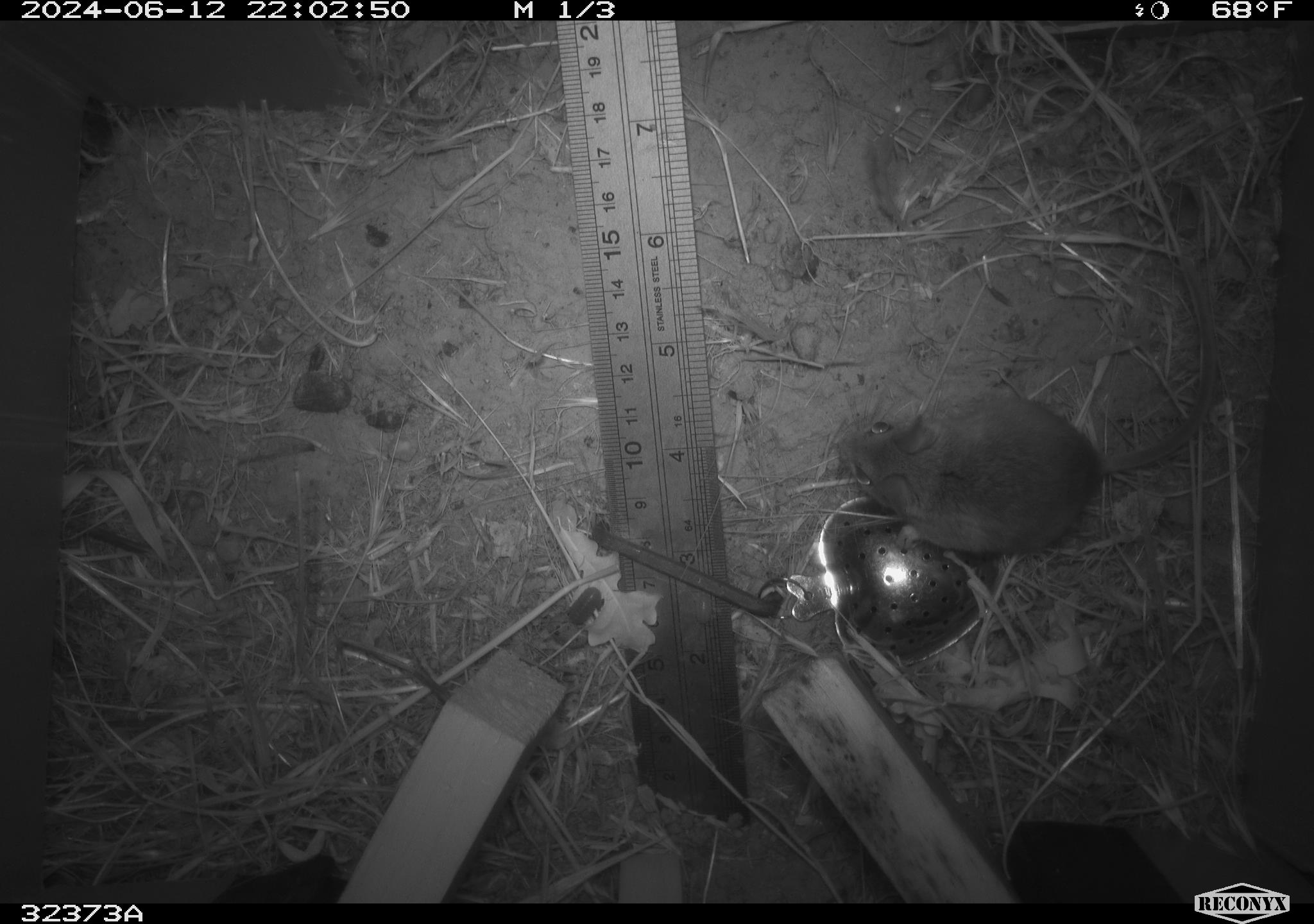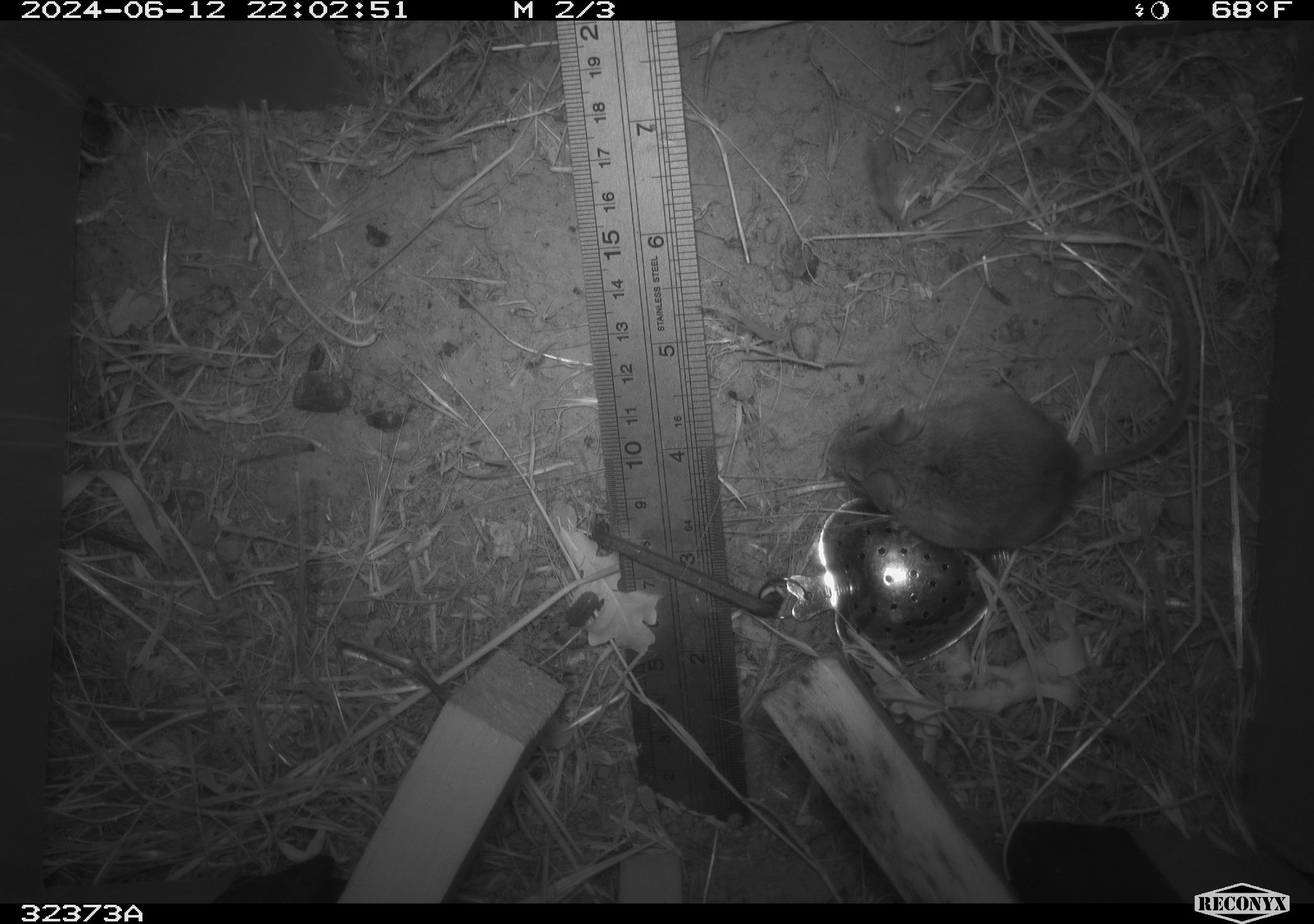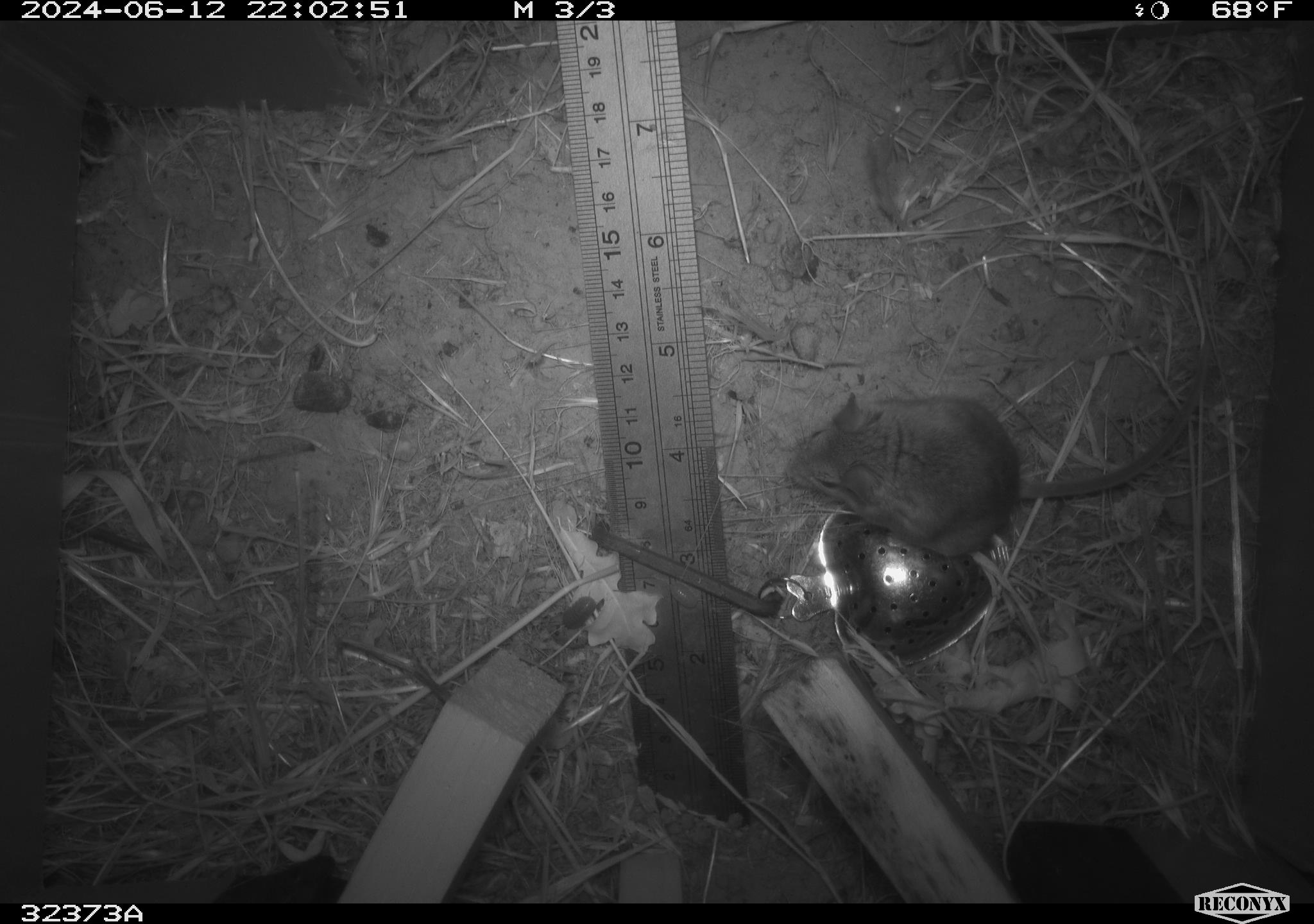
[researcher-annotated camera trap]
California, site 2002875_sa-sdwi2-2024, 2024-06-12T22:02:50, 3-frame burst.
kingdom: Animalia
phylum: Chordata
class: Mammalia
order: Rodentia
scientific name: Rodentia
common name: mouse species